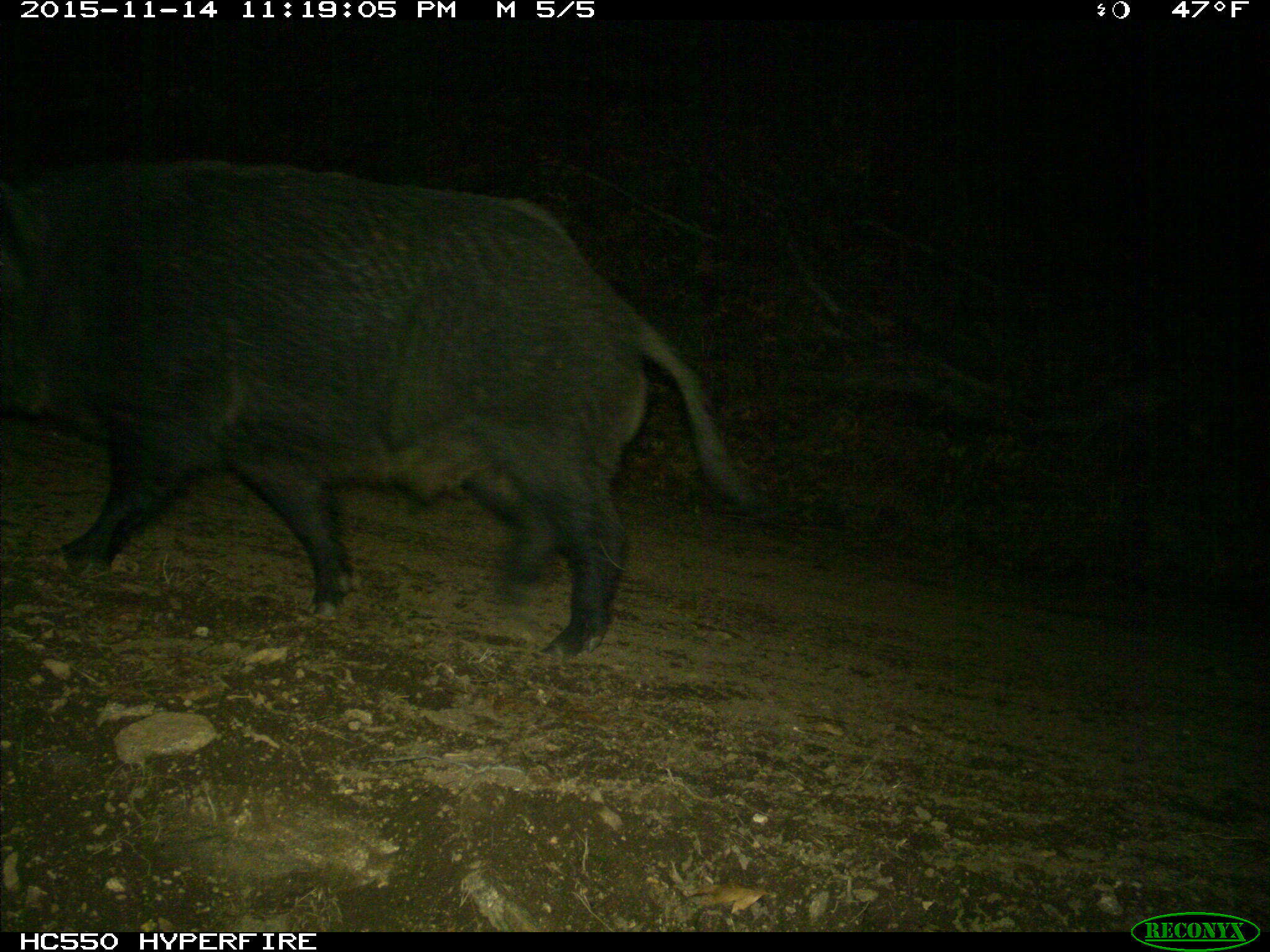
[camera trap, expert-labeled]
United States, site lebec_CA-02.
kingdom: Animalia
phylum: Chordata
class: Mammalia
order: Artiodactyla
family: Suidae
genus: Sus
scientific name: Sus scrofa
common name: wild boar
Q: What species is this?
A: Sus scrofa (wild boar).